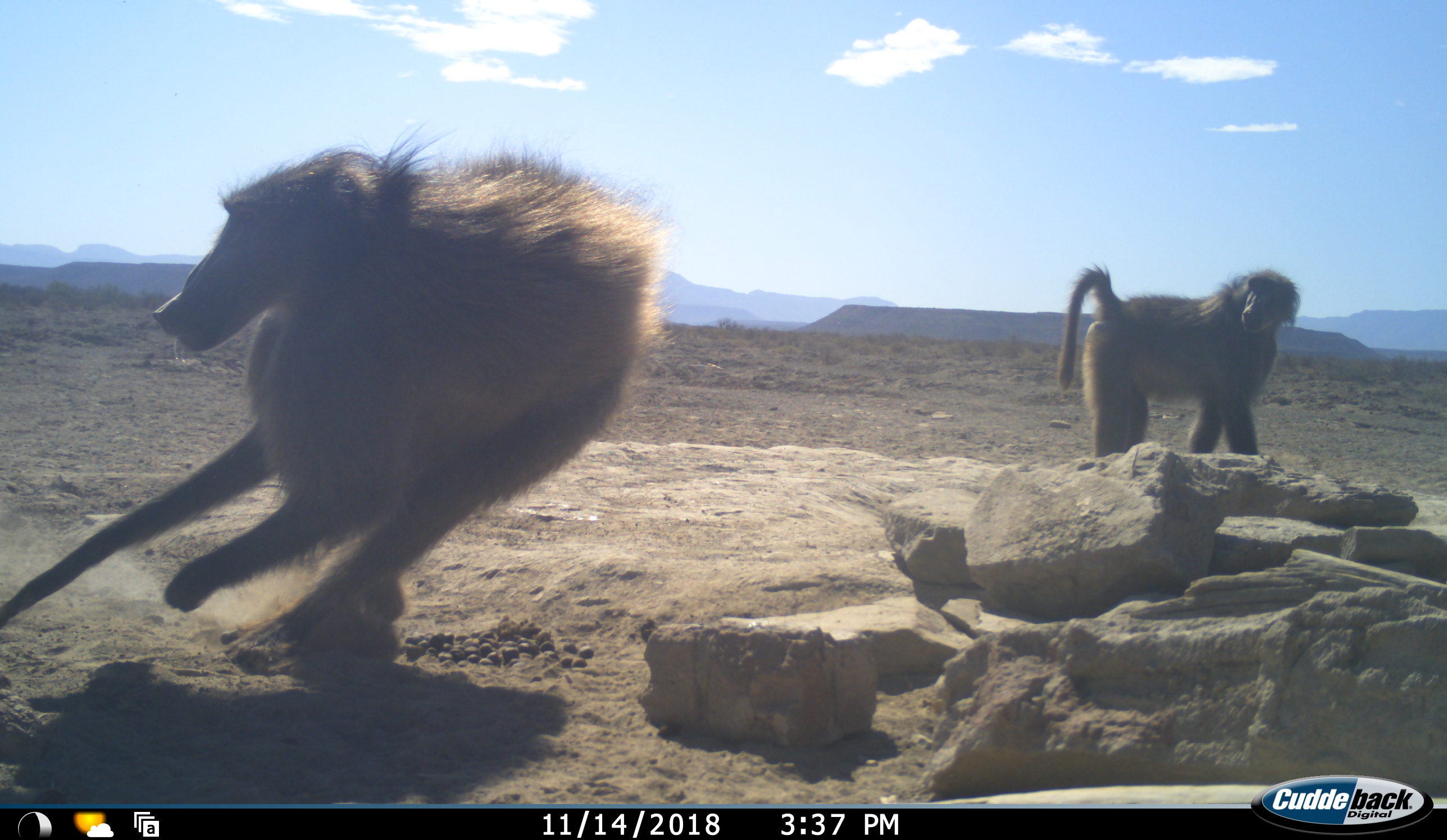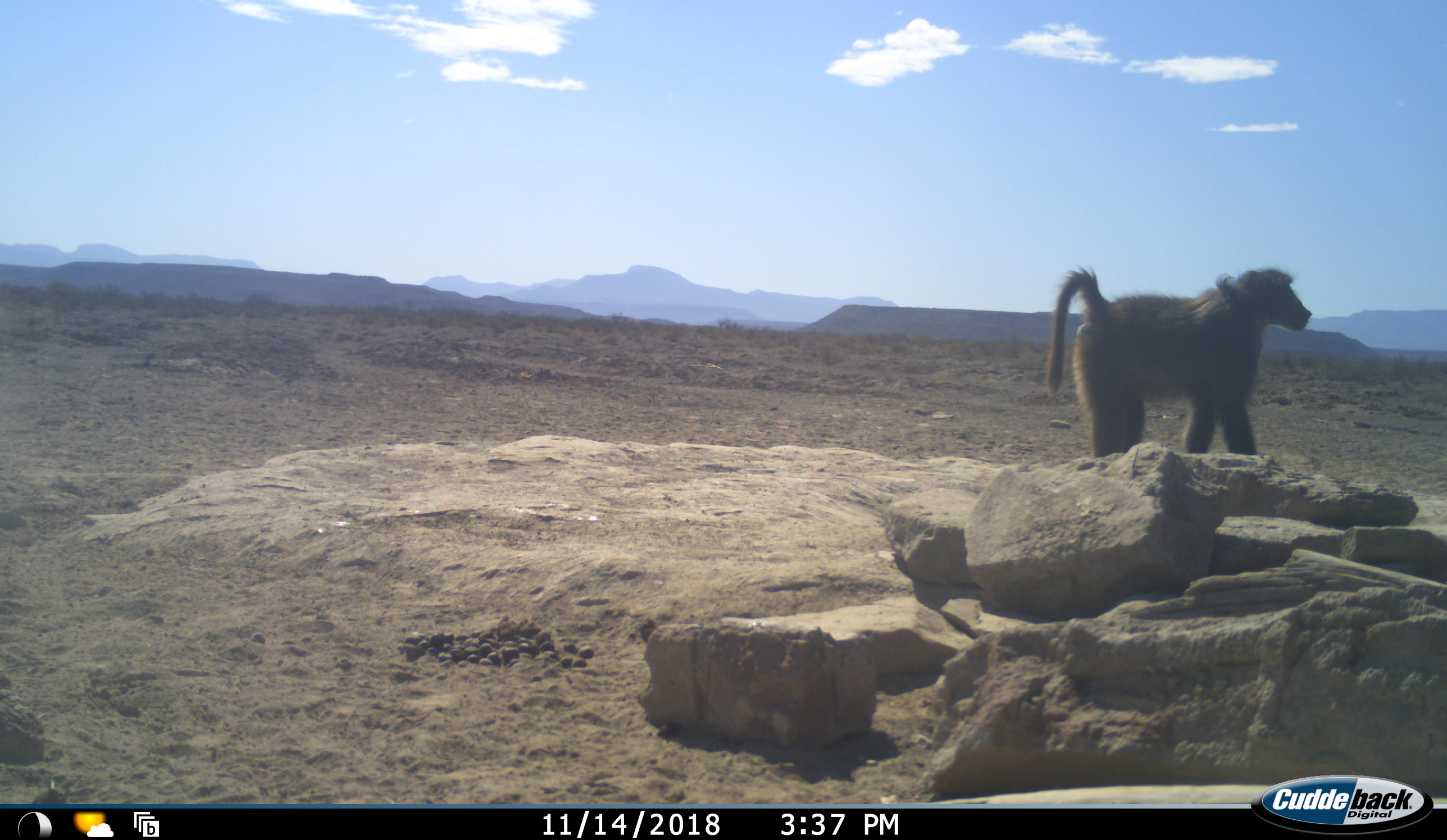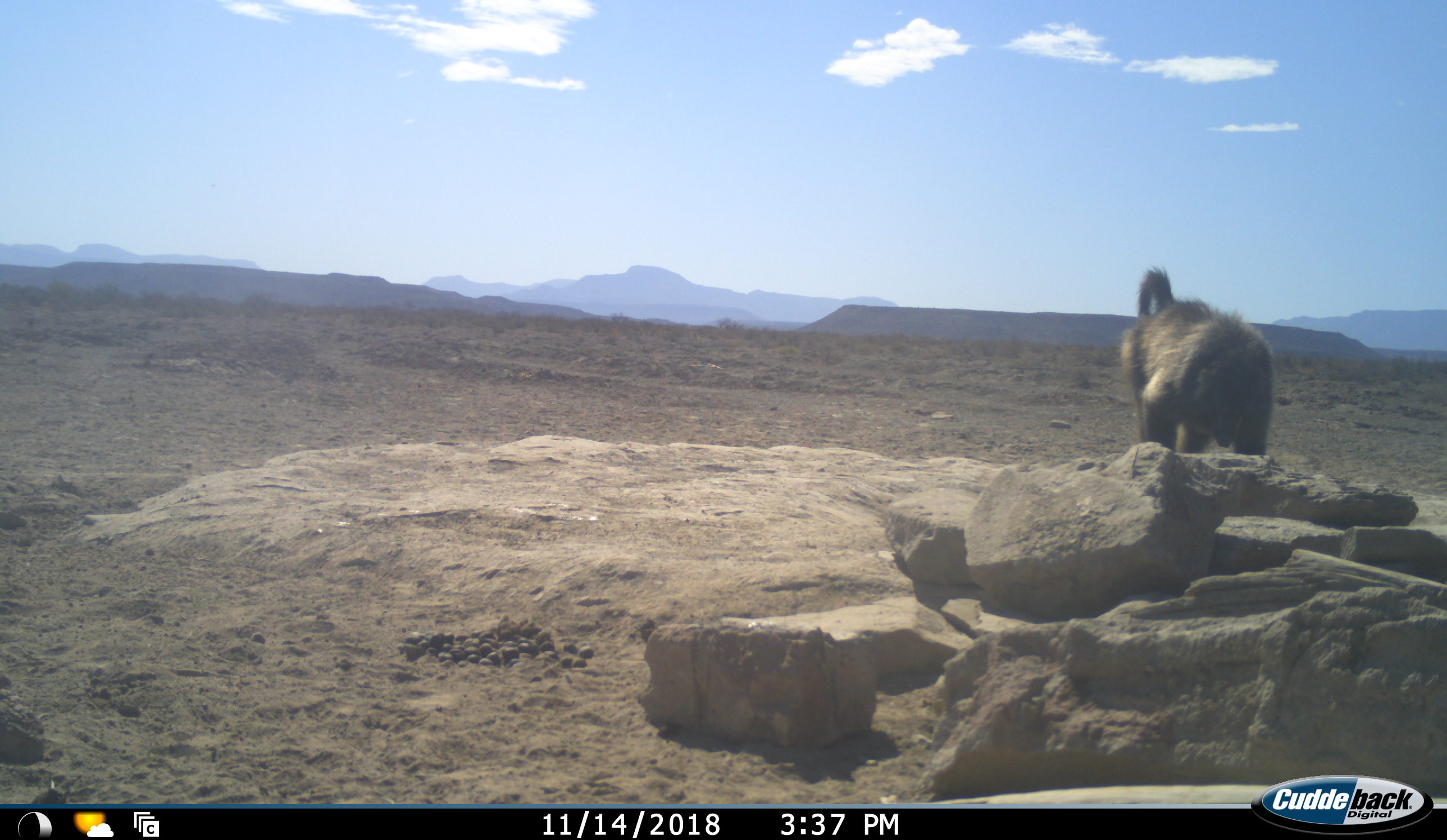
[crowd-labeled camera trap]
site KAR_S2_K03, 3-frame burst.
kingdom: Animalia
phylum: Chordata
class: Mammalia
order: Primates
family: Cercopithecidae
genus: Papio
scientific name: Papio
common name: baboon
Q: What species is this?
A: Baboon (Papio).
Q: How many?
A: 2.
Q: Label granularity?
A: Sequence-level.